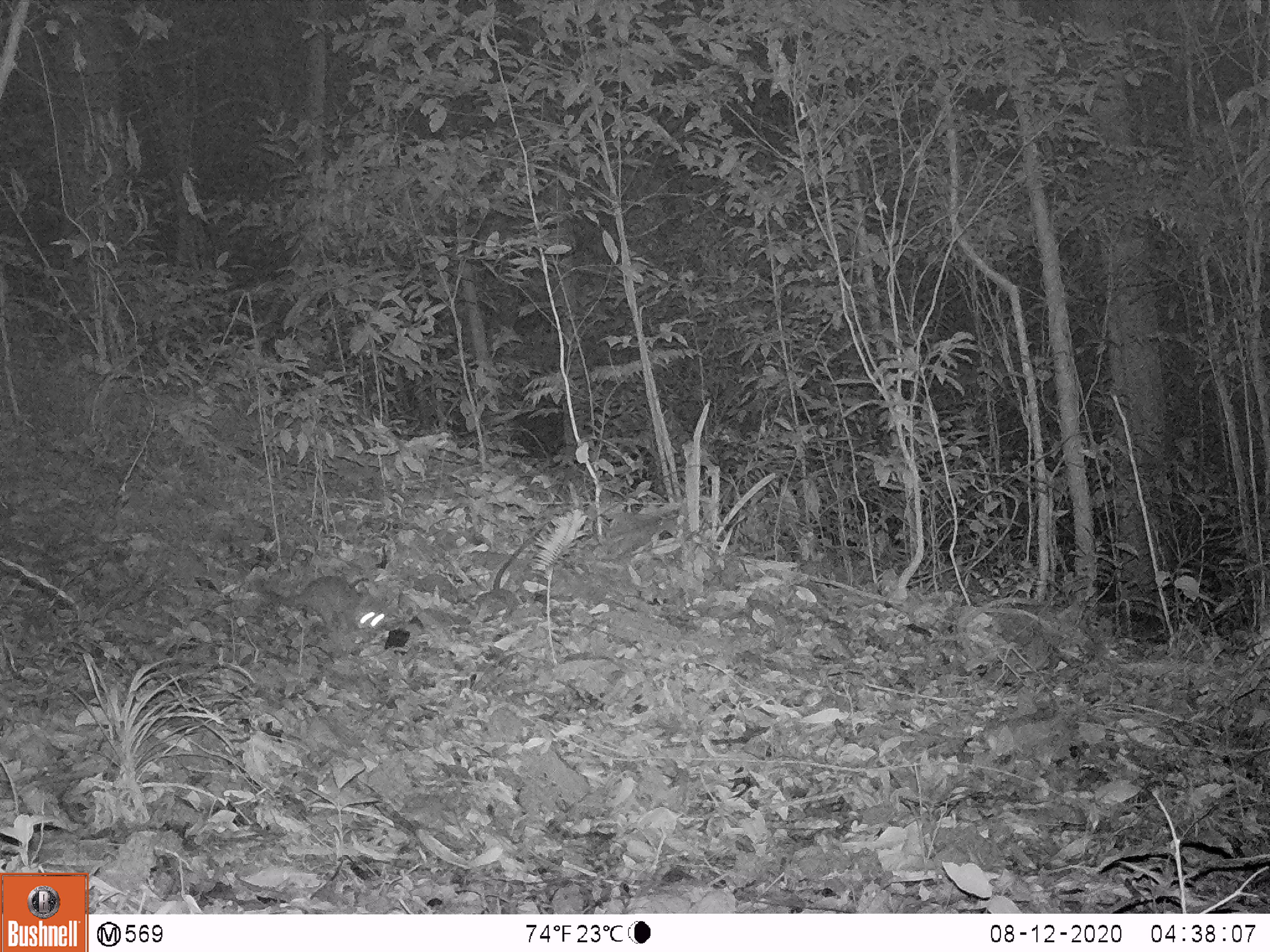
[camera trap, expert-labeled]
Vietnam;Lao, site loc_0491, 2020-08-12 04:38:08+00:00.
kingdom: Animalia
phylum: Chordata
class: Mammalia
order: Carnivora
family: Mustelidae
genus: Melogale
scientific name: Melogale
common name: ferret badger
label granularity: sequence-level